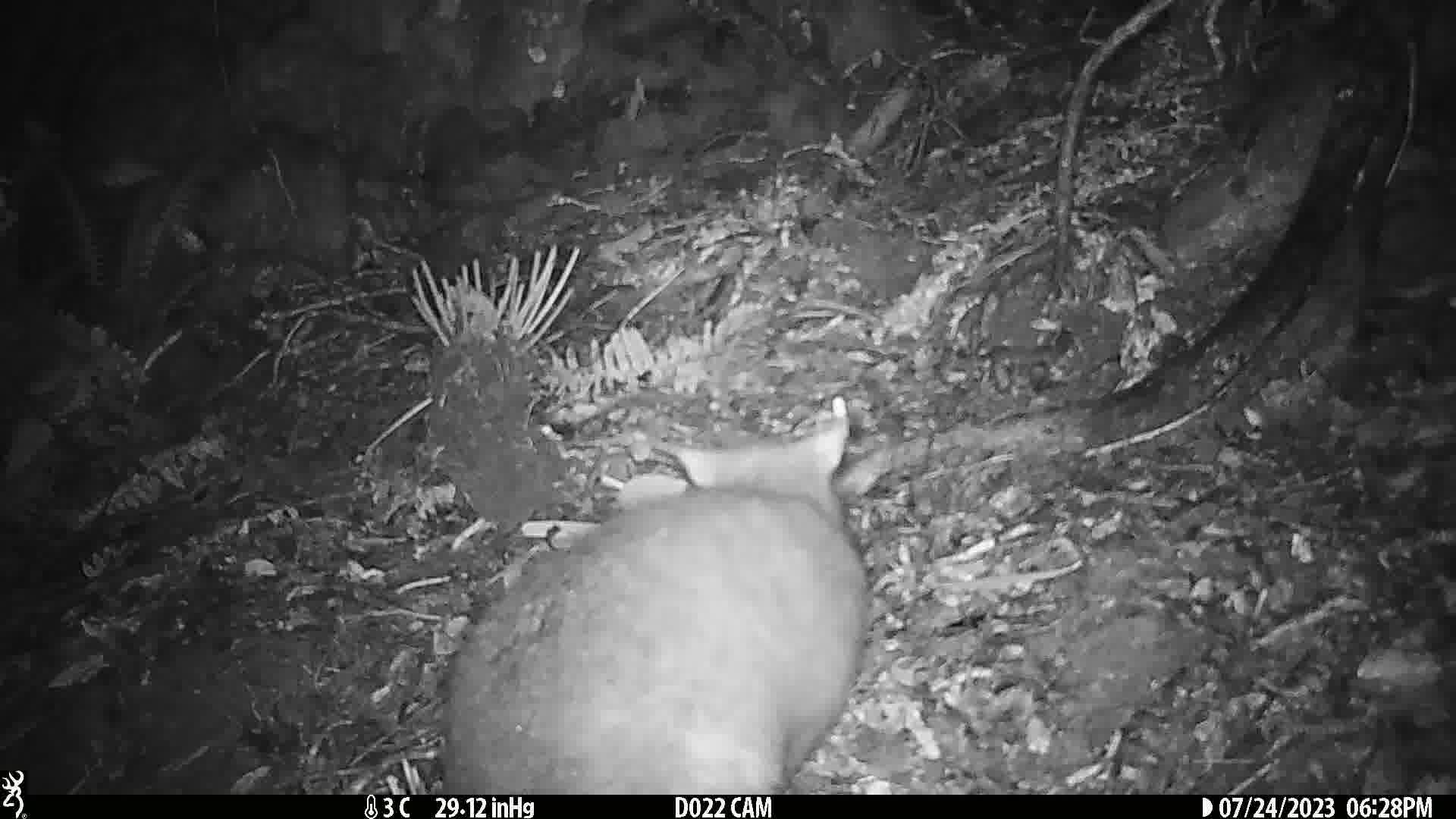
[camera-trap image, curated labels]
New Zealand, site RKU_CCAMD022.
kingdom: Animalia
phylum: Chordata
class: Mammalia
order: Diprotodontia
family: Phalangeridae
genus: Trichosurus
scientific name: Trichosurus vulpecula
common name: common brushtail possum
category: possum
Possum (common brushtail possum) (Trichosurus vulpecula).